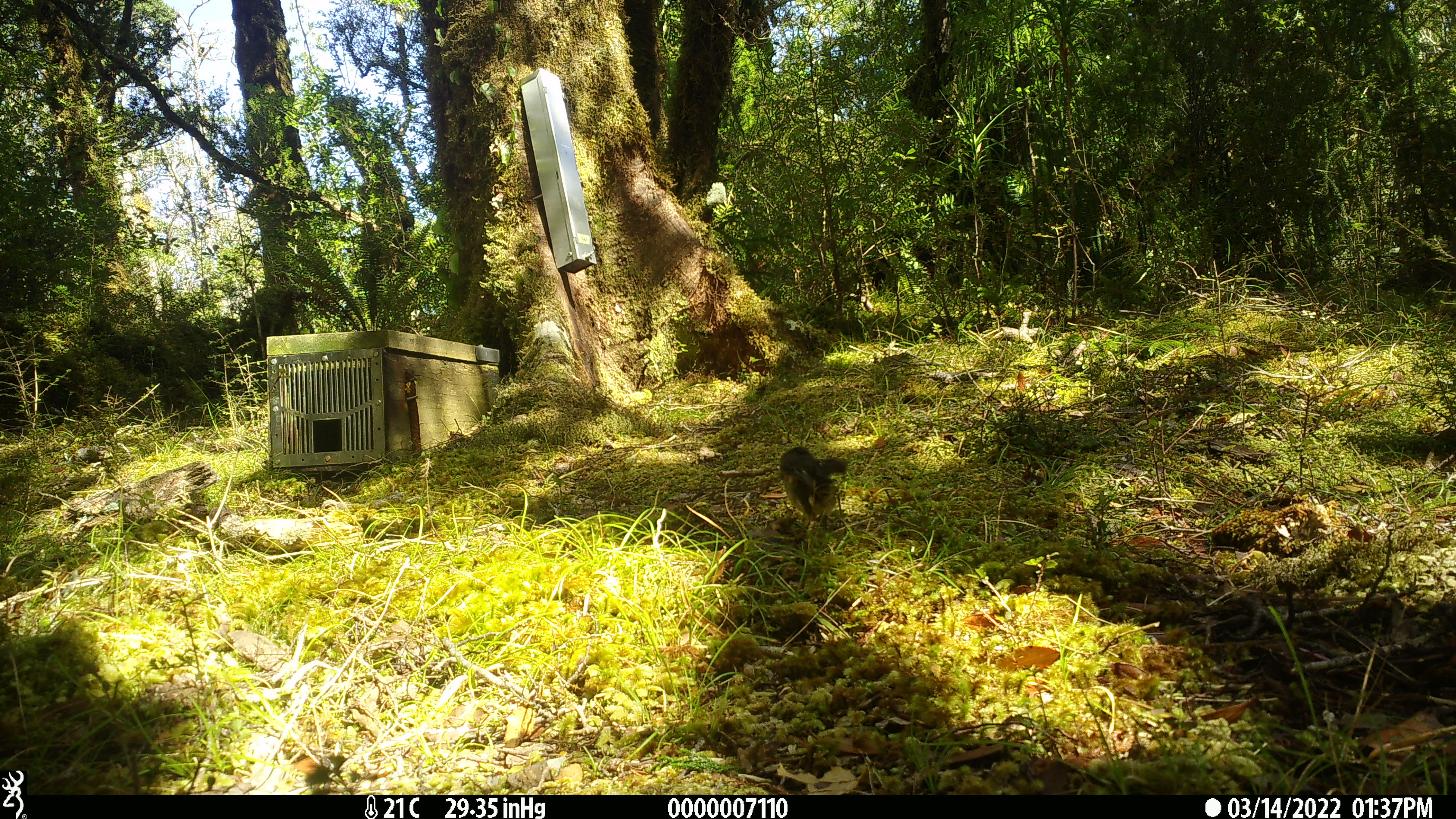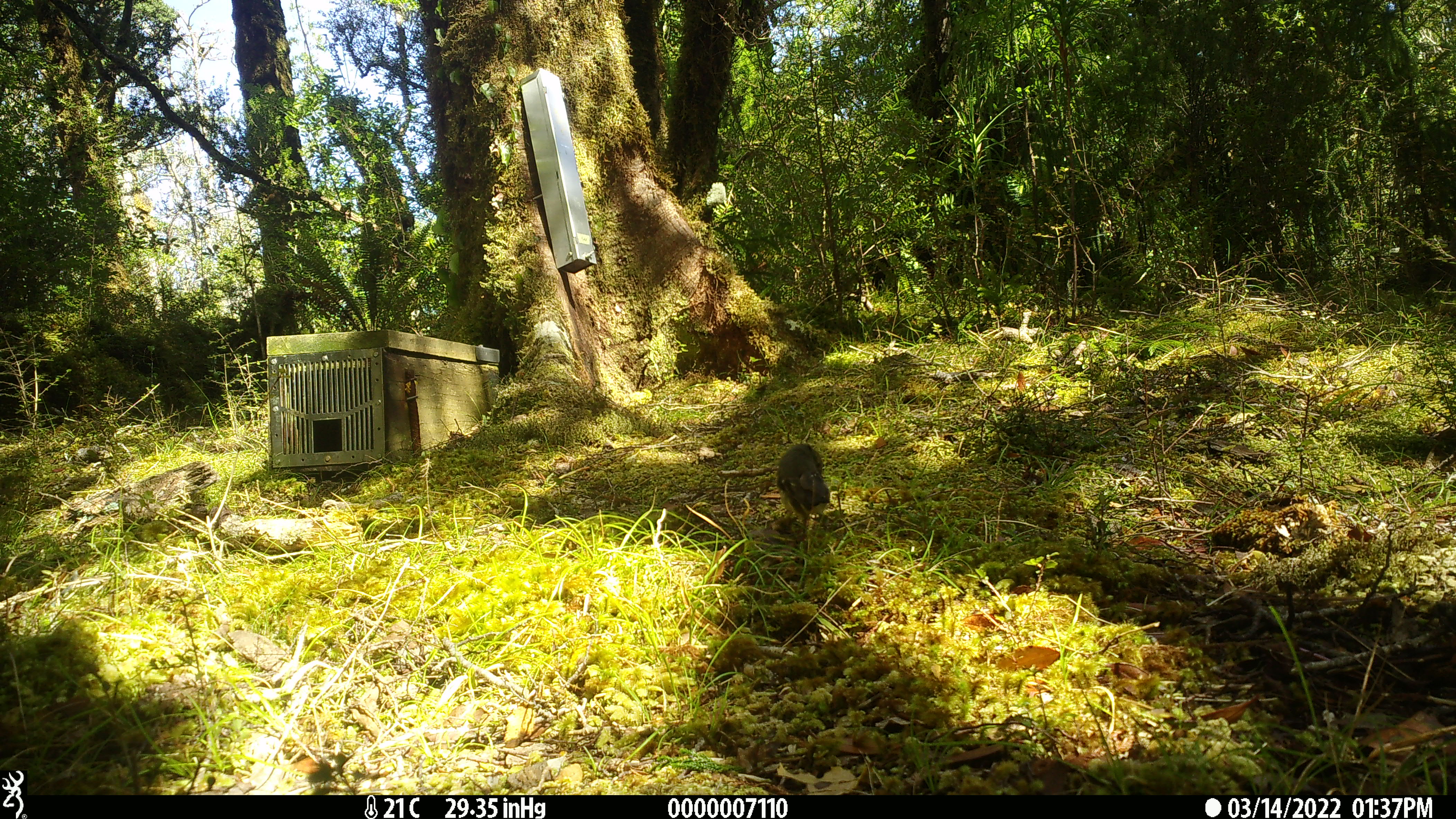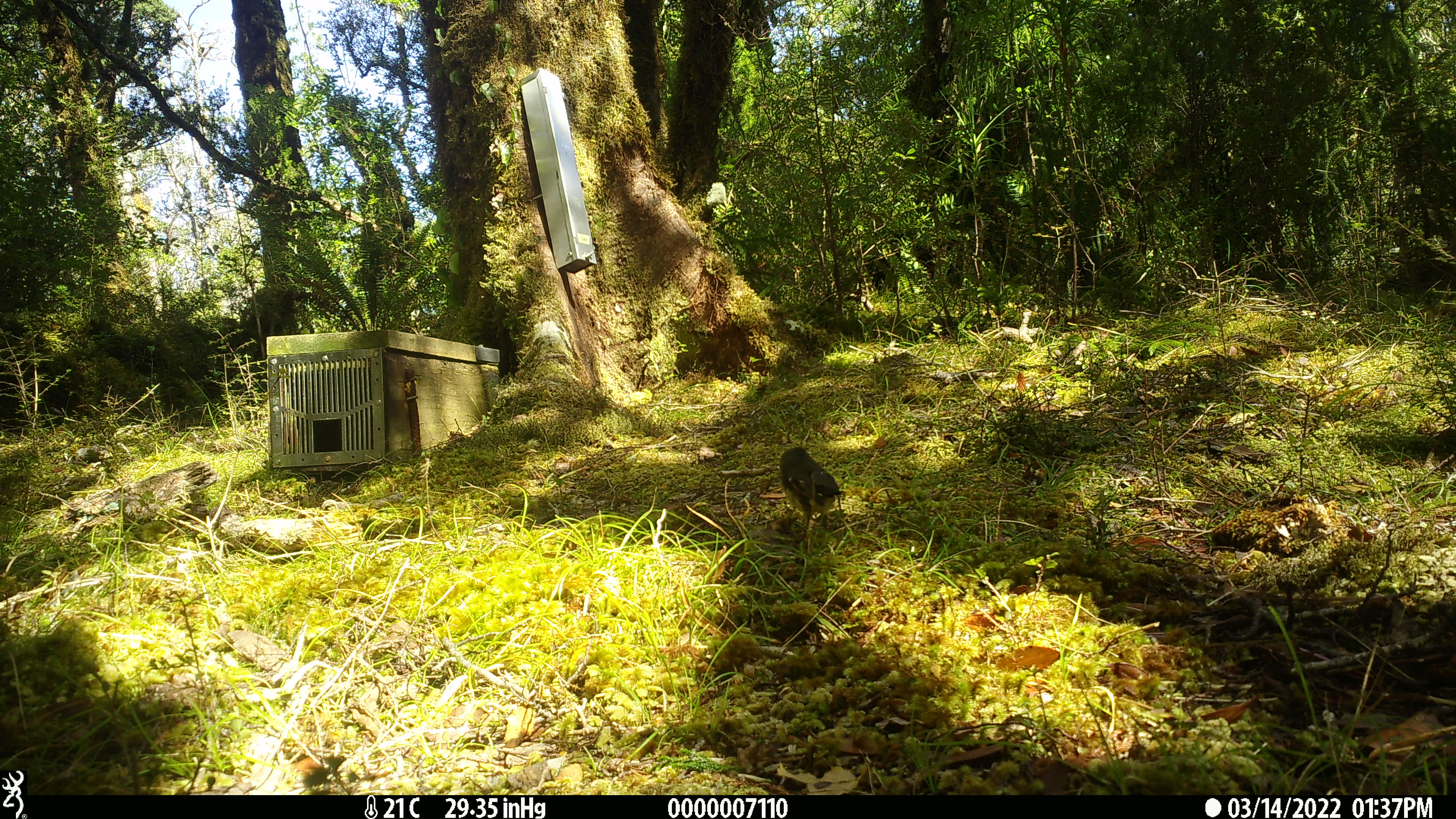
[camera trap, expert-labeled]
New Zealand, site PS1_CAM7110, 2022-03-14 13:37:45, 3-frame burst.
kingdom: Animalia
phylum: Chordata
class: Aves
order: Passeriformes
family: Petroicidae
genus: Petroica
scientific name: Petroica macrocephala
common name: tomtit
Tomtit (Petroica macrocephala).